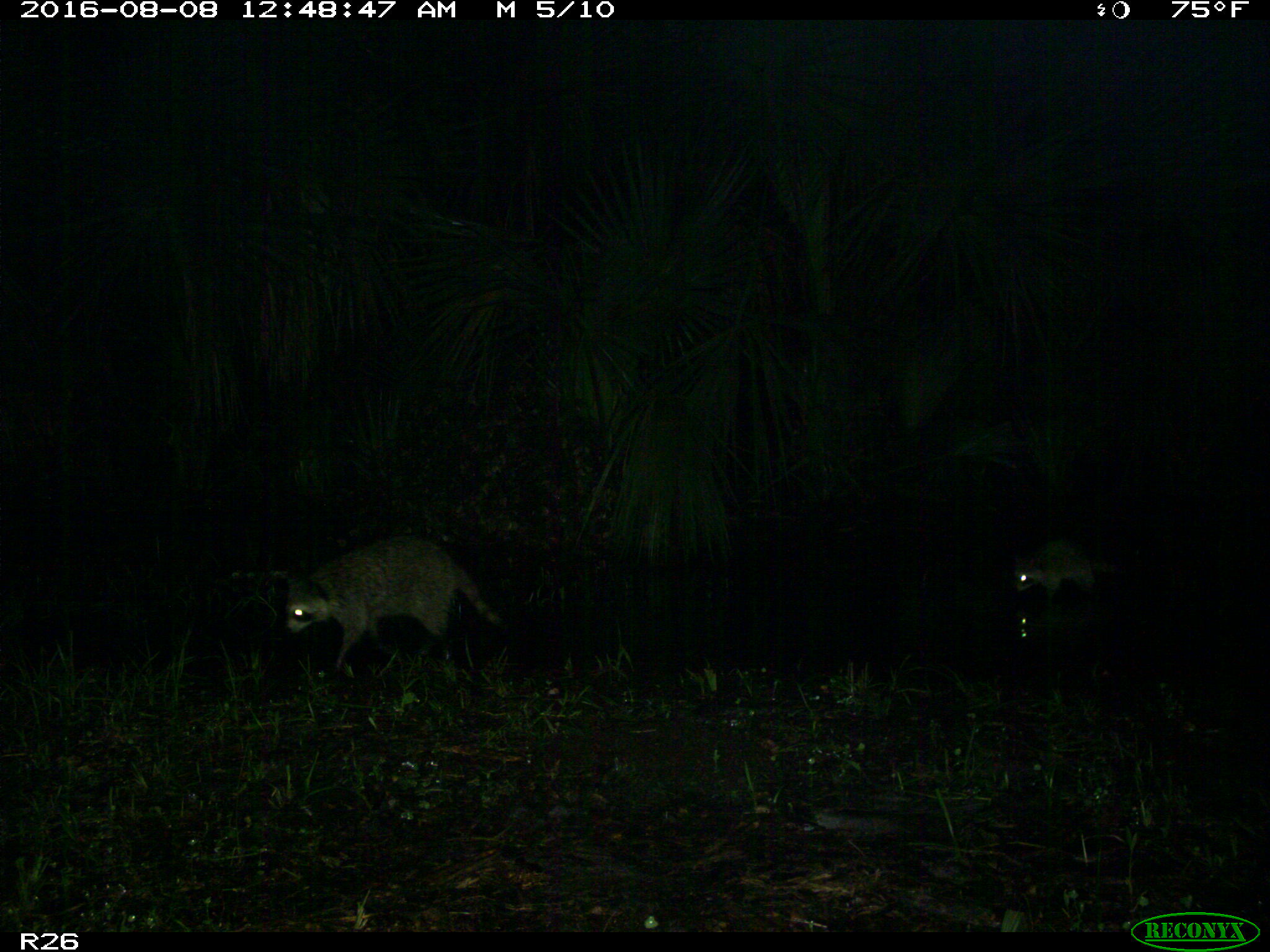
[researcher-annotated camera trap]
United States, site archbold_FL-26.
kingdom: Animalia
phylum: Chordata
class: Mammalia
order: Carnivora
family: Procyonidae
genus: Procyon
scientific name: Procyon lotor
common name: common raccoon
Procyon lotor (common raccoon).